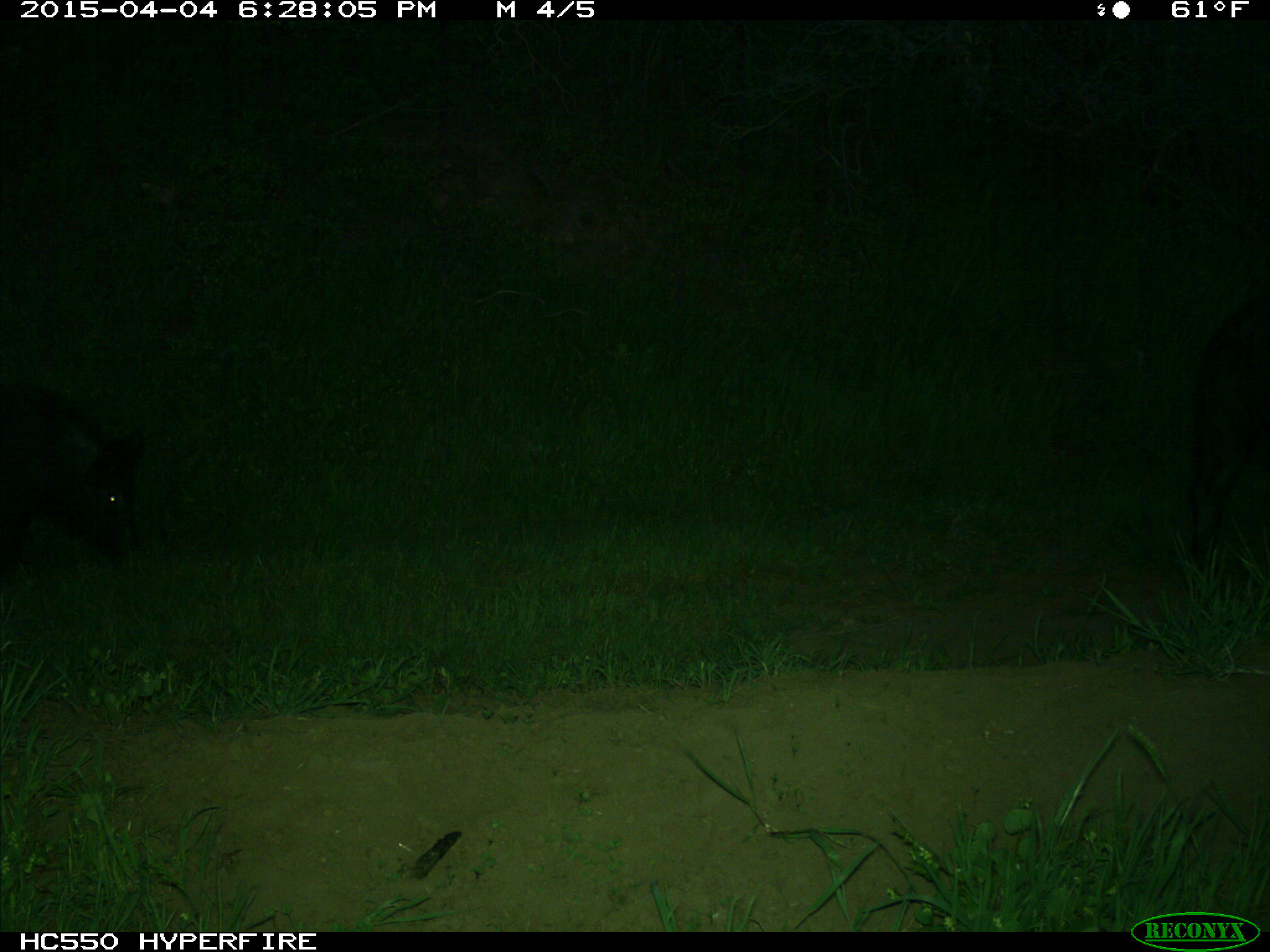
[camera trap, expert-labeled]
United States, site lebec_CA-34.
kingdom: Animalia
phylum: Chordata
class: Mammalia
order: Artiodactyla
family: Suidae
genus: Sus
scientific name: Sus scrofa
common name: wild boar